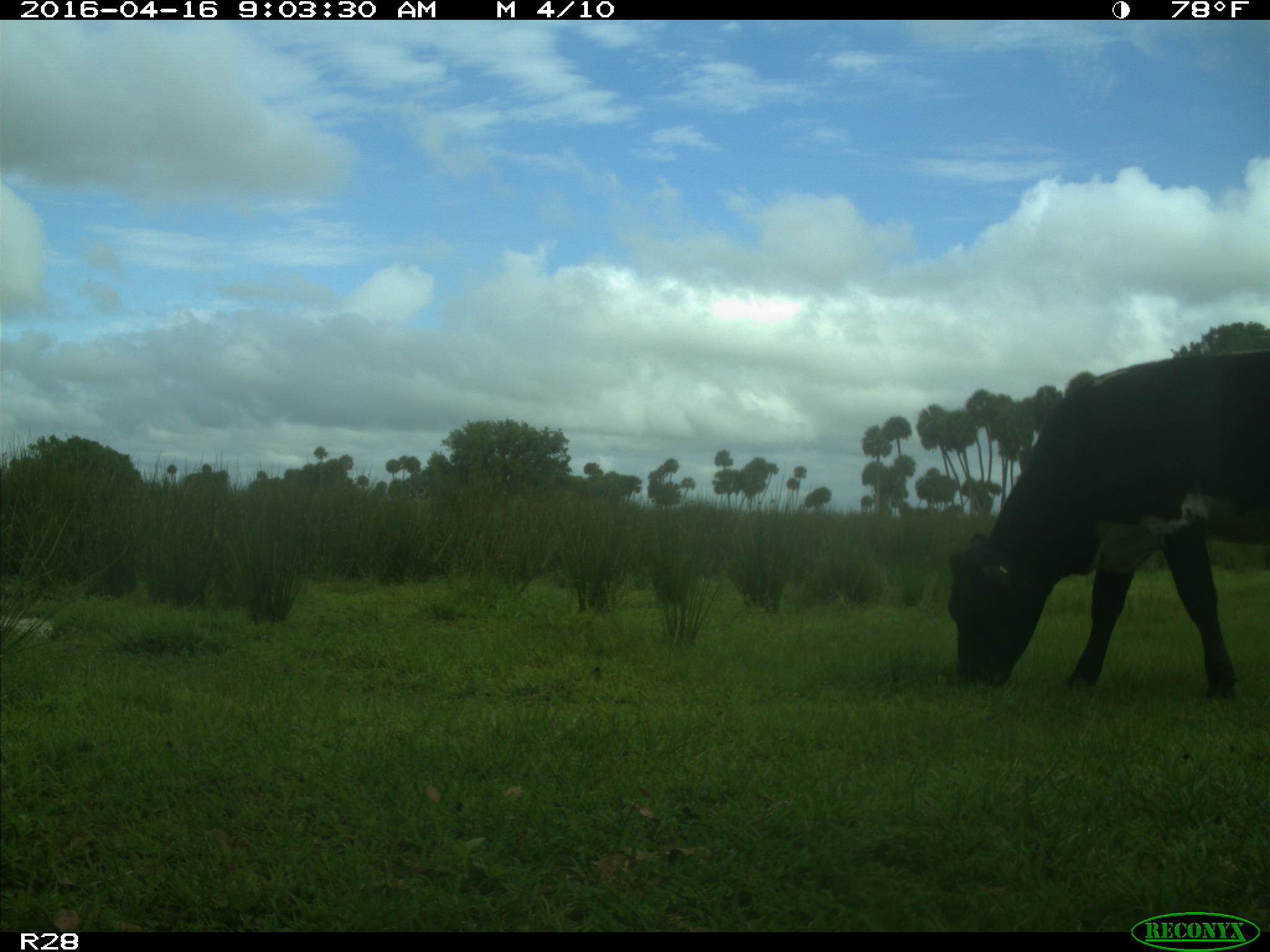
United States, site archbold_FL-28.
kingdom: Animalia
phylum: Chordata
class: Mammalia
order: Artiodactyla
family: Bovidae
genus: Bos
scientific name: Bos taurus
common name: domestic cow